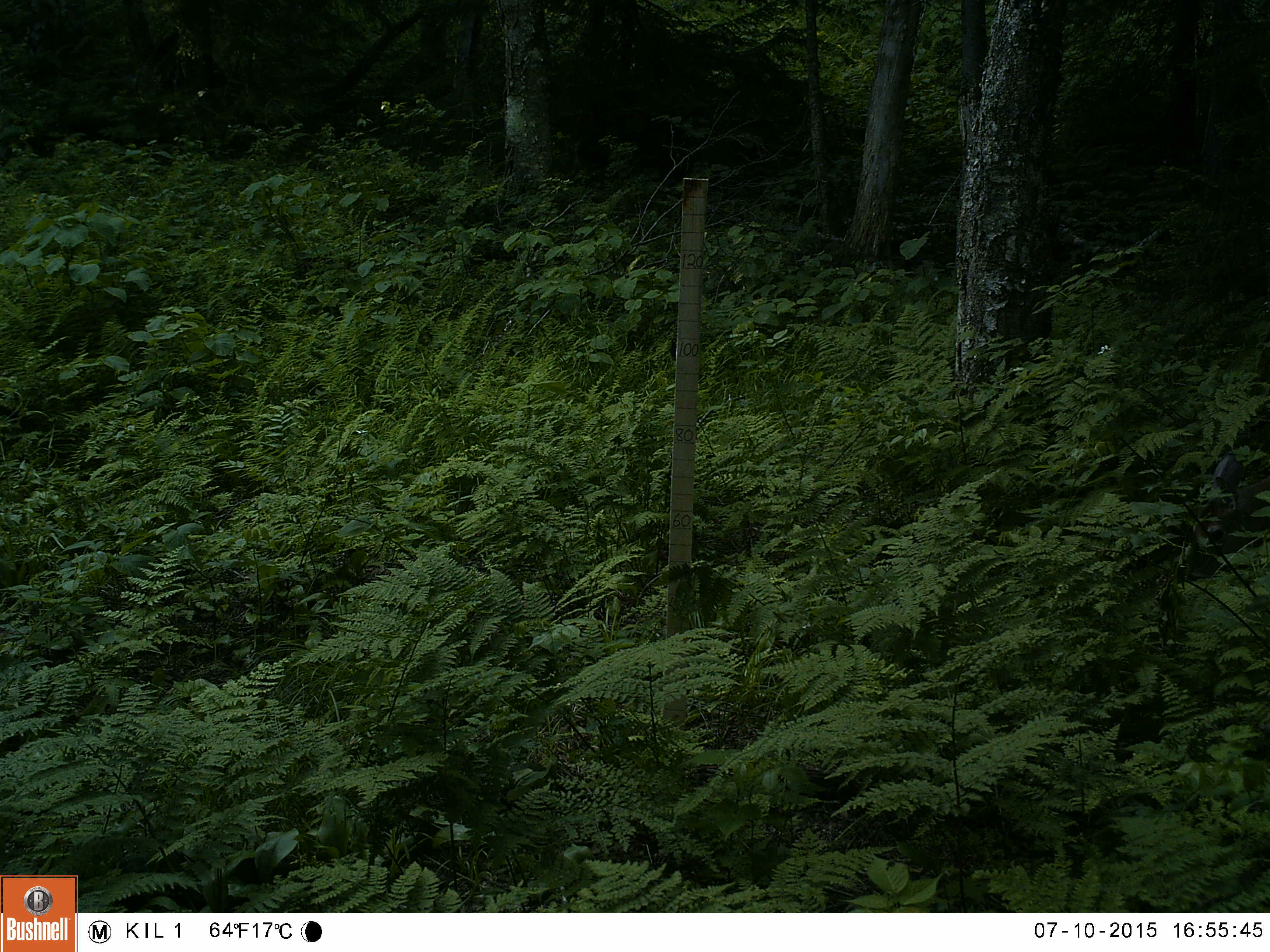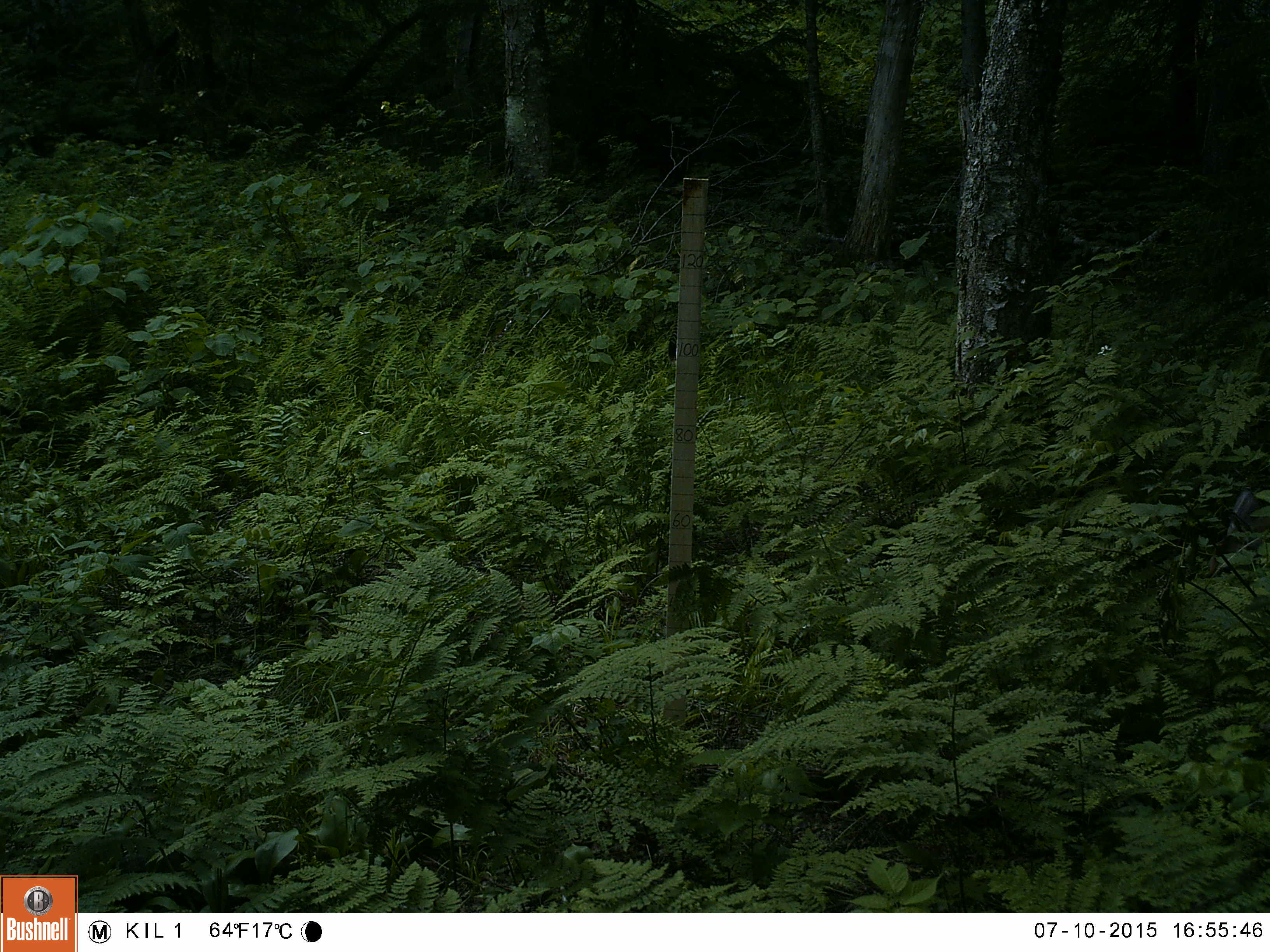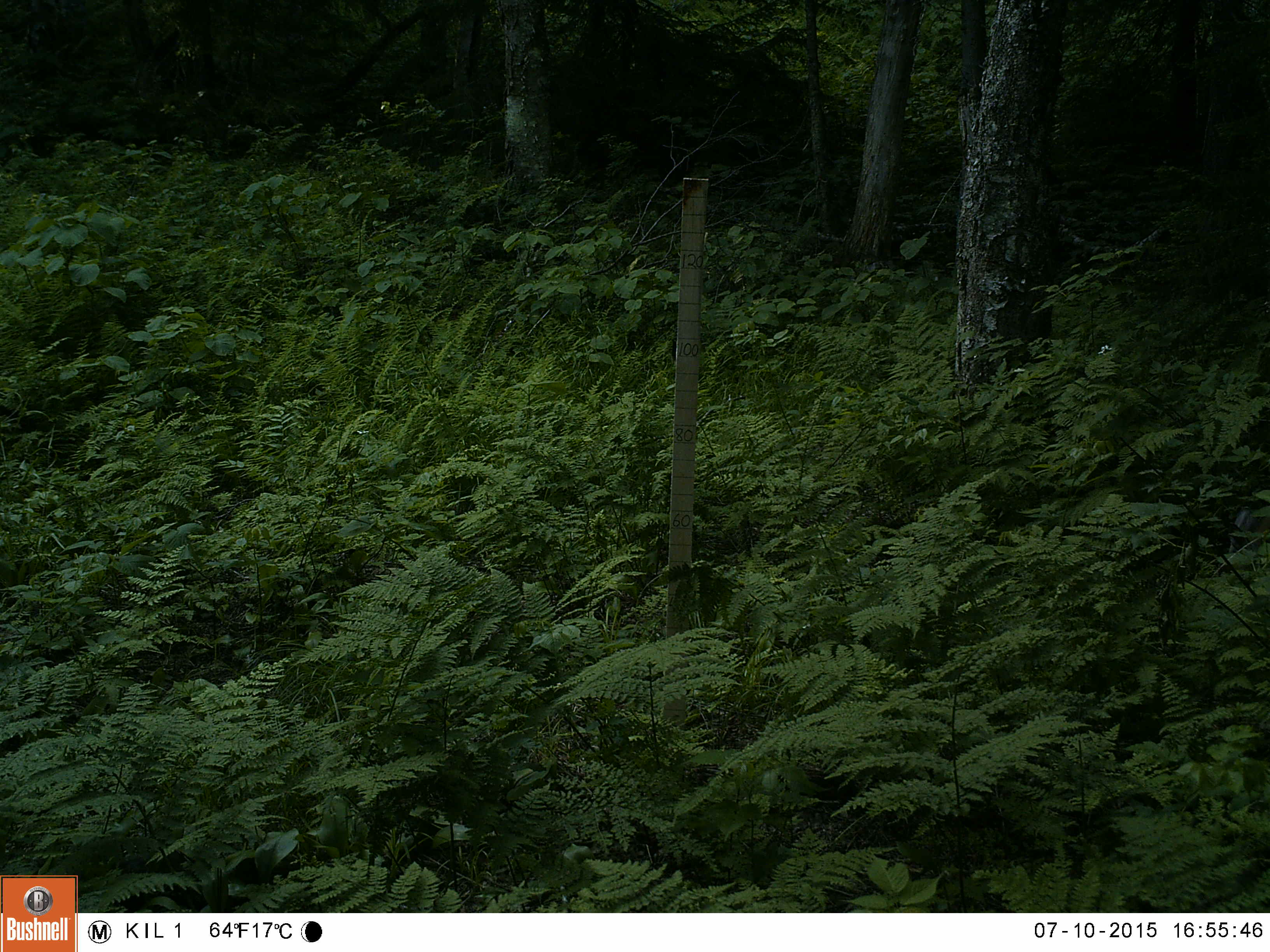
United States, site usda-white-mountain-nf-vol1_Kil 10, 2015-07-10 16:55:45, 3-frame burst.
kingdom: Animalia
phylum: Chordata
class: Mammalia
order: Artiodactyla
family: Cervidae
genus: Odocoileus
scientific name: Odocoileus virginianus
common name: white-tailed deer